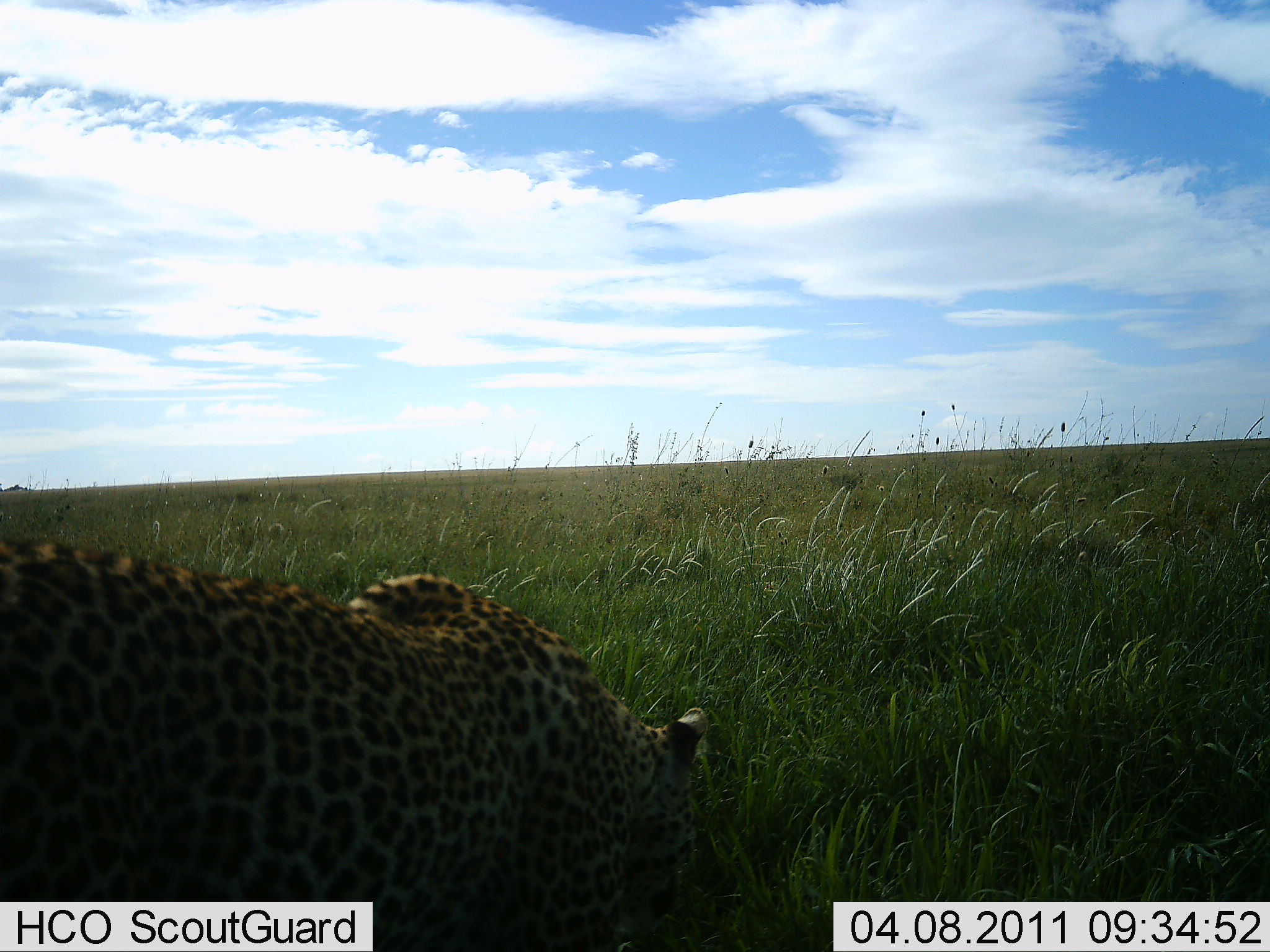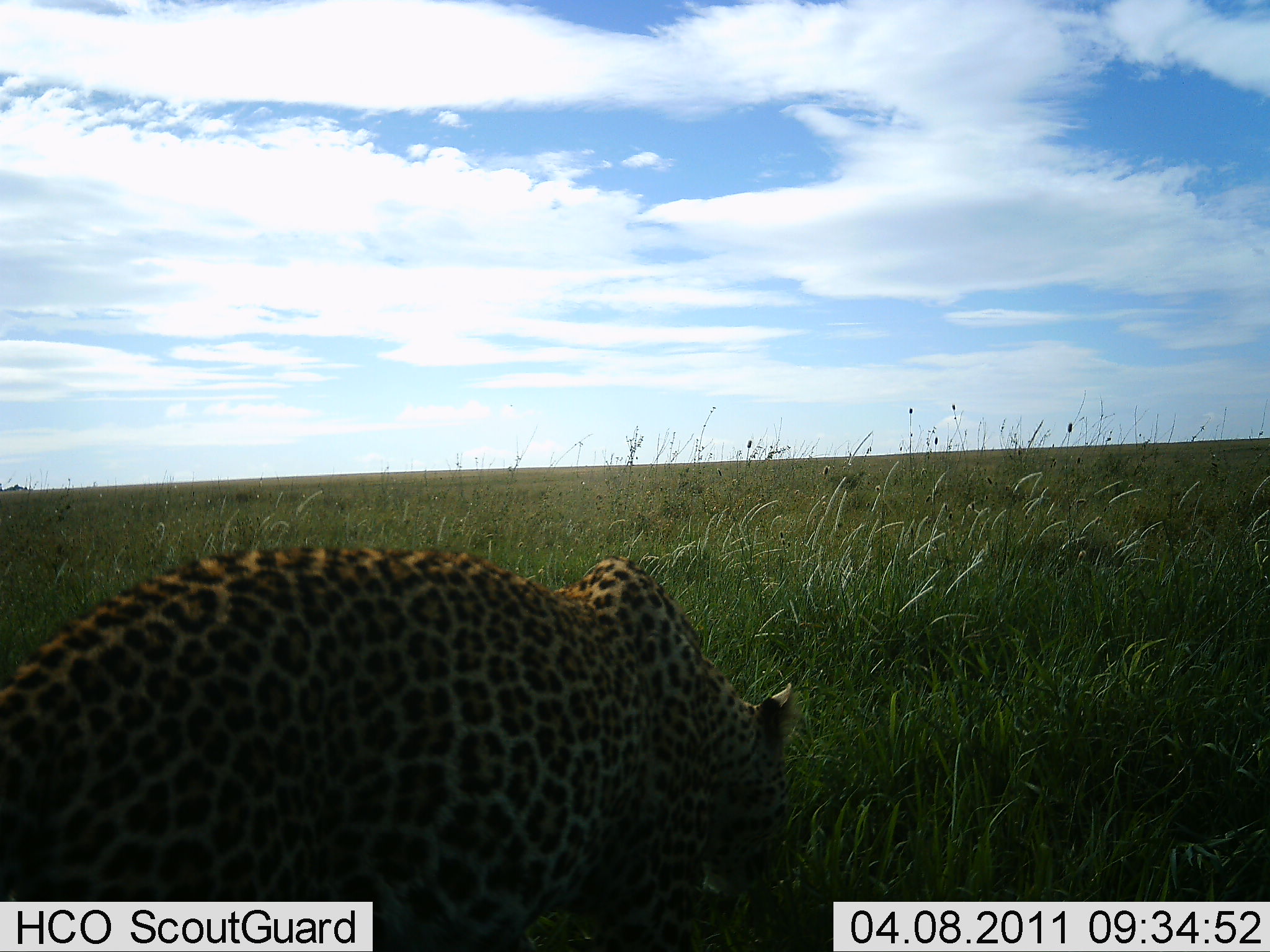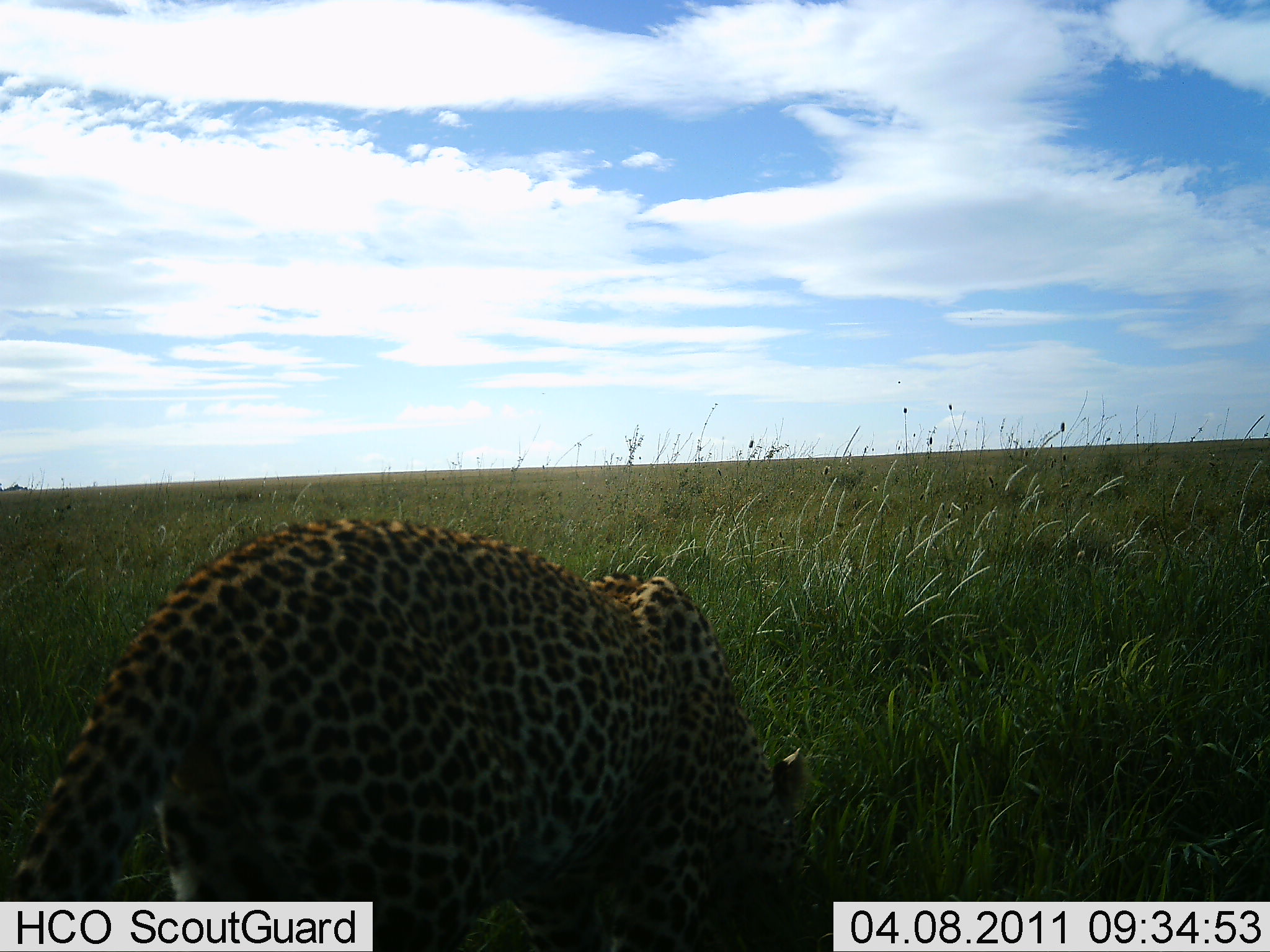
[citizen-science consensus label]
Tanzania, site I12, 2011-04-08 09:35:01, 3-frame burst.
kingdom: Animalia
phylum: Chordata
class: Mammalia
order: Carnivora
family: Felidae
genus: Panthera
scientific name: Panthera pardus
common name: leopard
Leopard (Panthera pardus), count 1. Behavior (volunteer vote fractions): standing 43%, resting 0%, moving 50%, interacting 7%. Young present (vote fraction): 0%. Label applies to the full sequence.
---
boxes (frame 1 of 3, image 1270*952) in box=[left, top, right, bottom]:
animal: box=[1, 538, 709, 951]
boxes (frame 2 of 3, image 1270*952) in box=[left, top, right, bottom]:
animal: box=[1, 545, 796, 951]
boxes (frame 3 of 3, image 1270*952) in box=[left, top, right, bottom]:
animal: box=[11, 517, 807, 950]